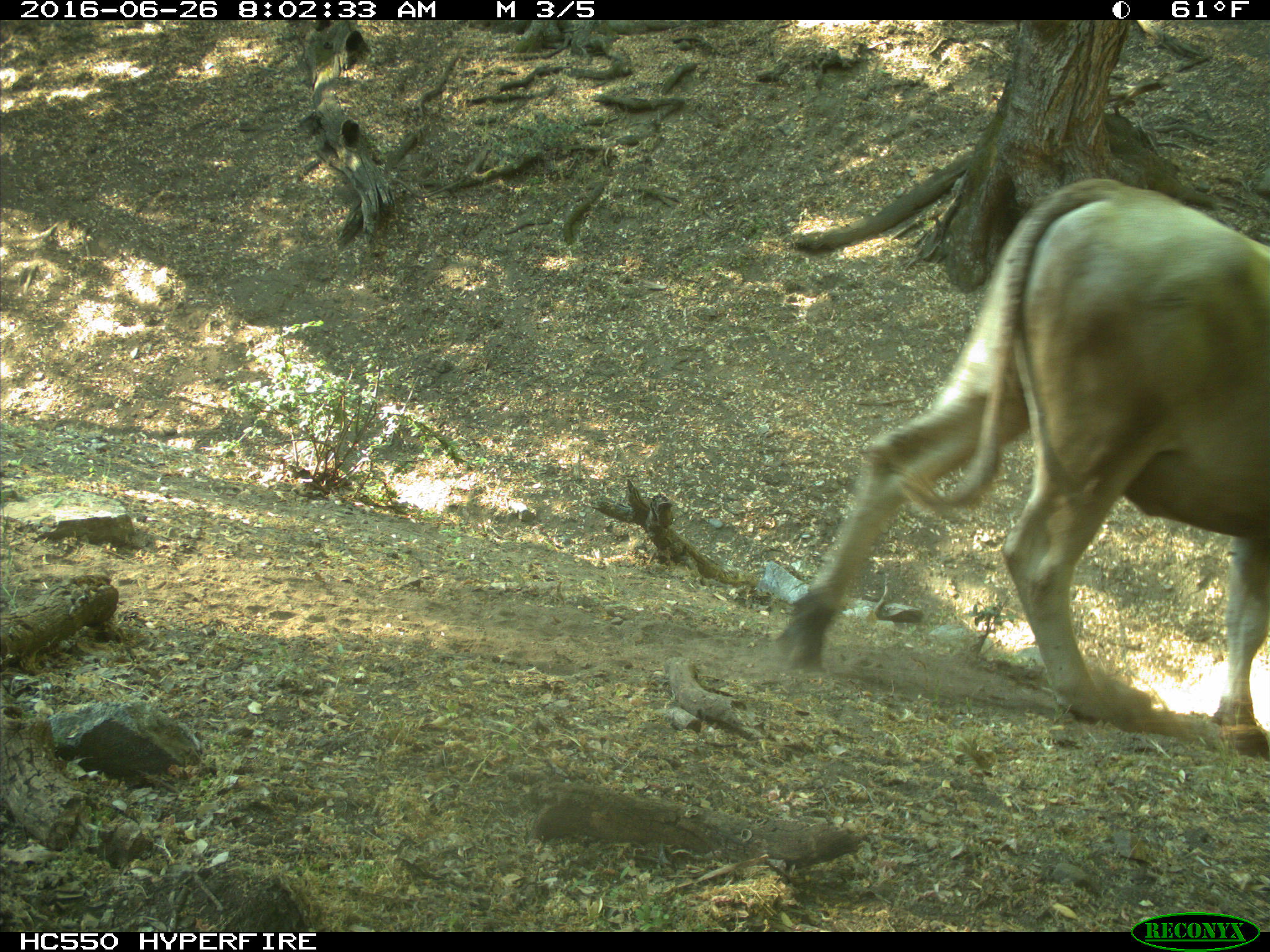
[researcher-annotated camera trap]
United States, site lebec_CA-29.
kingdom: Animalia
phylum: Chordata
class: Mammalia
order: Artiodactyla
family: Bovidae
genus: Bos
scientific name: Bos taurus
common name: domestic cow